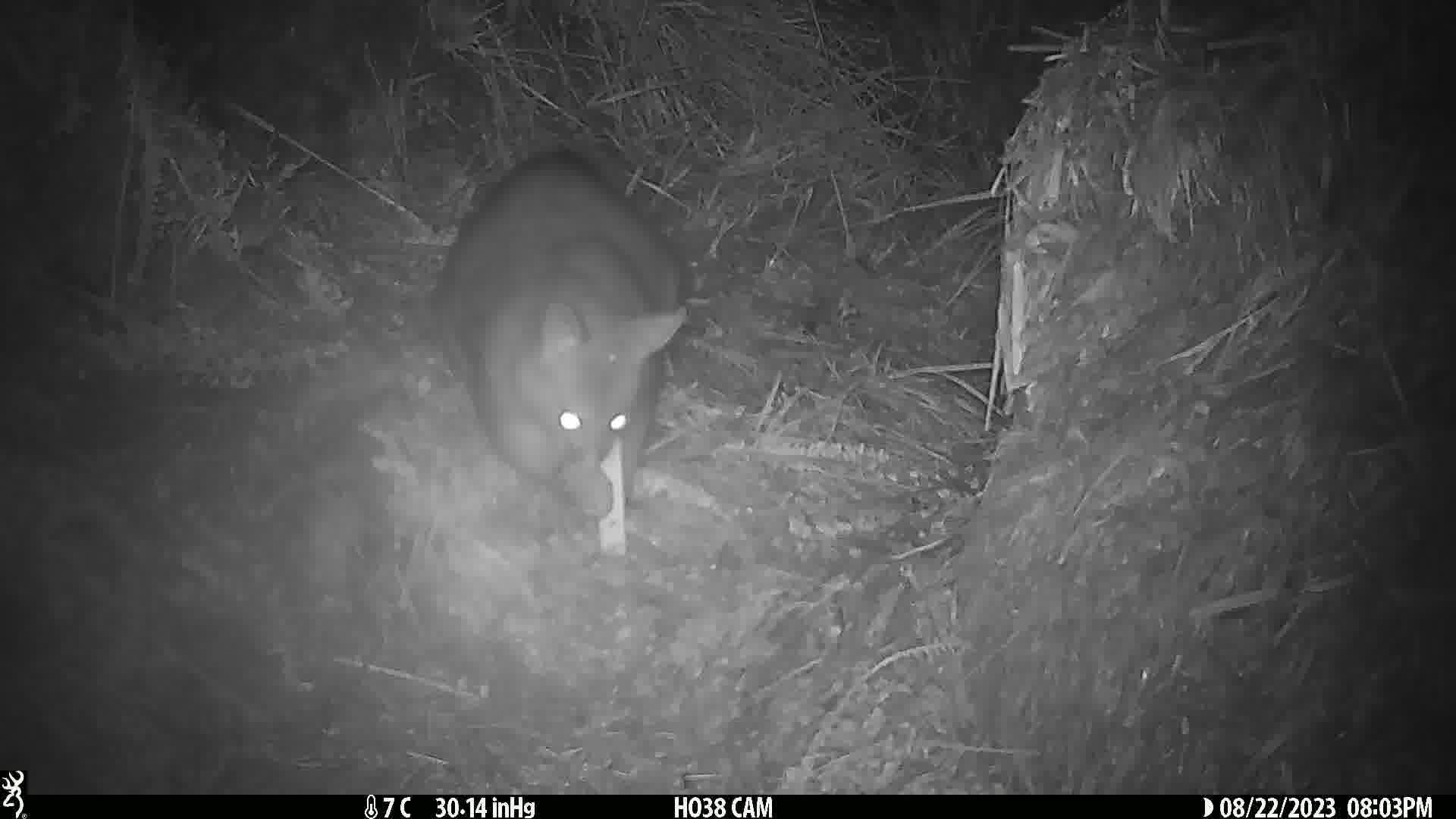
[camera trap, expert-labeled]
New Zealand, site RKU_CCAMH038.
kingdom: Animalia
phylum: Chordata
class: Mammalia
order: Diprotodontia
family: Phalangeridae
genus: Trichosurus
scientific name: Trichosurus vulpecula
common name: common brushtail possum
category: possum